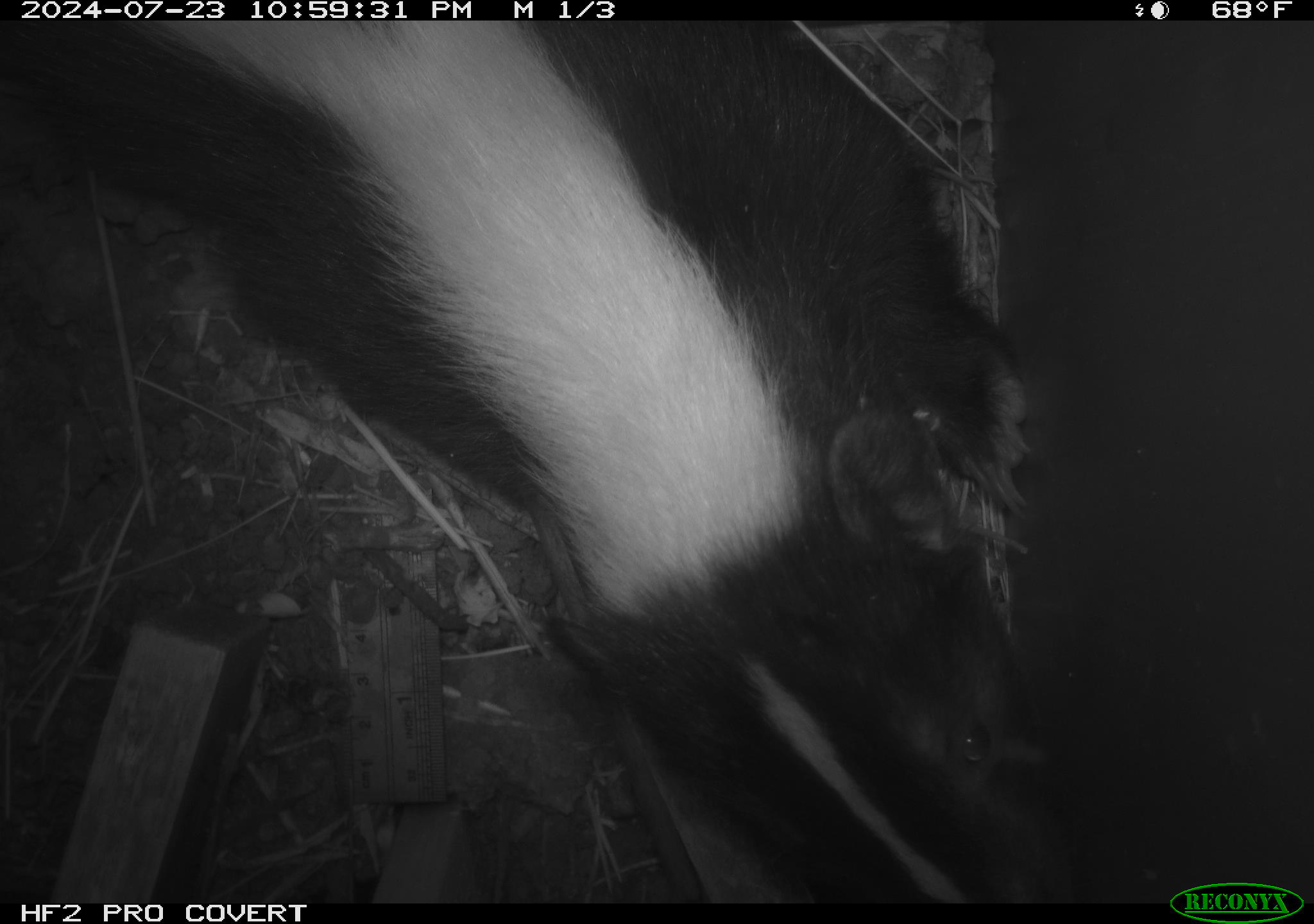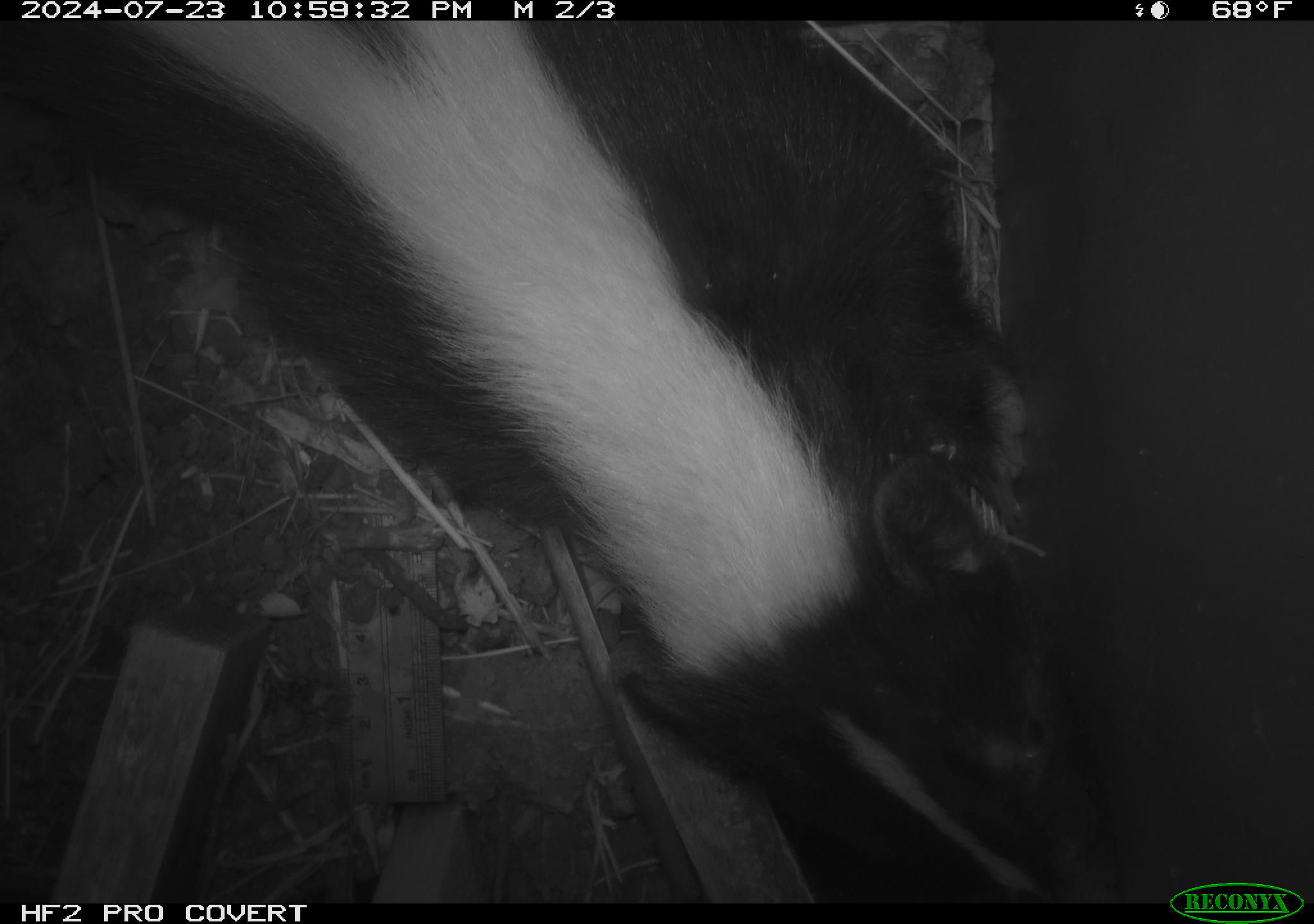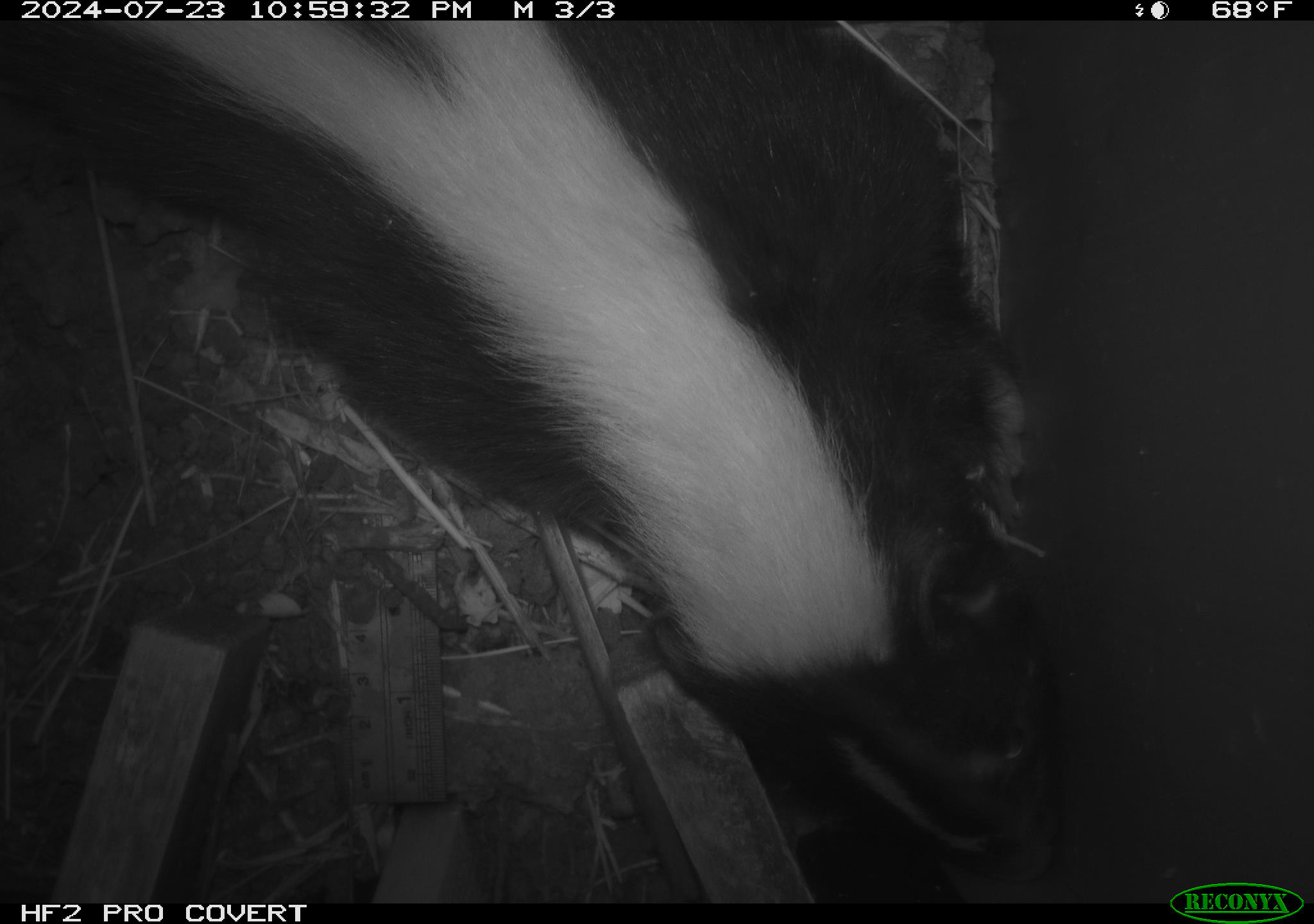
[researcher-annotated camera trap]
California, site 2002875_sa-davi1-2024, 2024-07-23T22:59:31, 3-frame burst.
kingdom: Animalia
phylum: Chordata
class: Mammalia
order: Carnivora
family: Mephitidae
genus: Mephitis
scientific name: Mephitis mephitis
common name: striped skunk